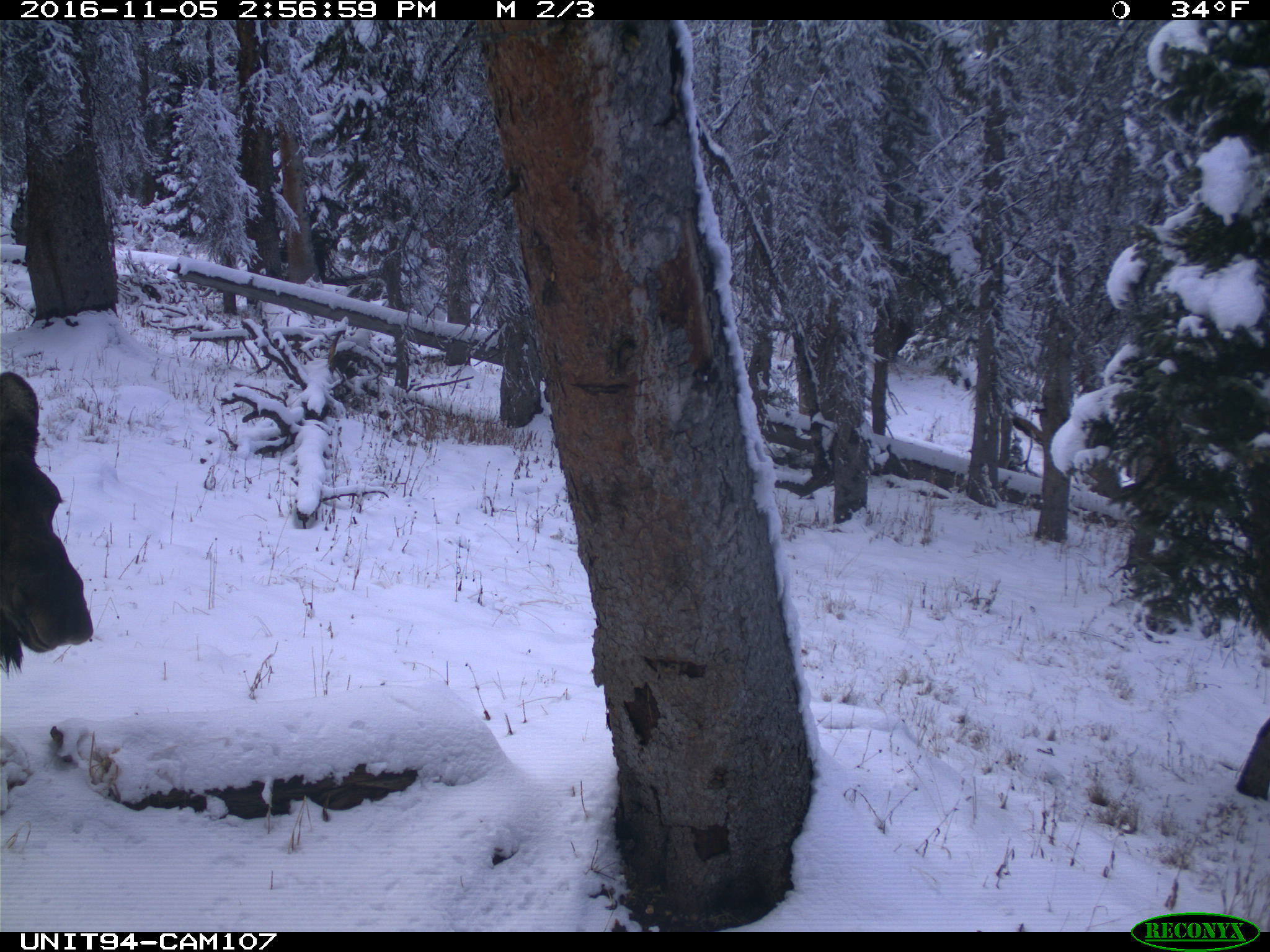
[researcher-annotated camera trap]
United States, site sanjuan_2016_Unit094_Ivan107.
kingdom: Animalia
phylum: Chordata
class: Mammalia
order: Artiodactyla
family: Cervidae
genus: Alces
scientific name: Alces alces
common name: moose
Alces alces (moose).